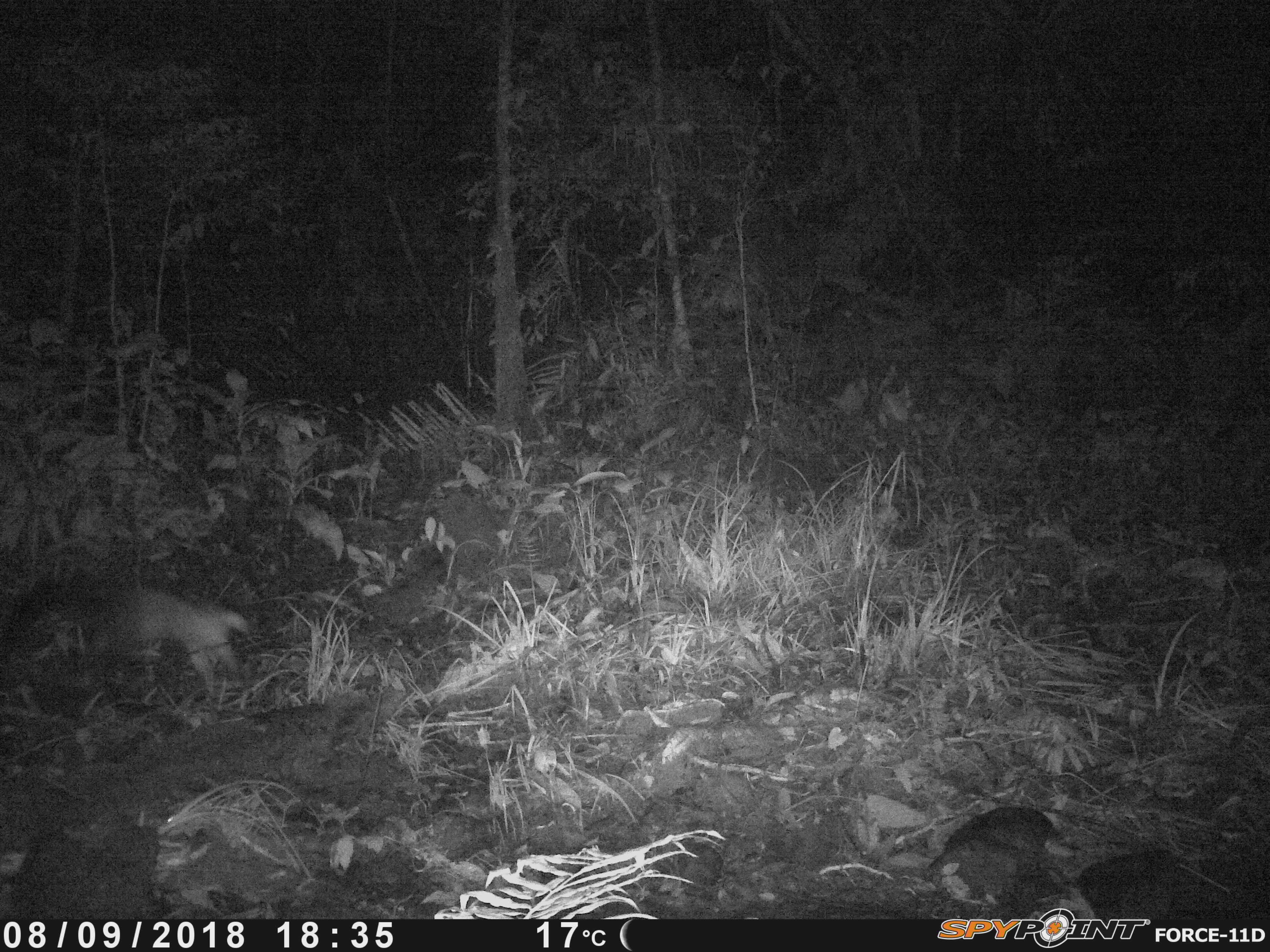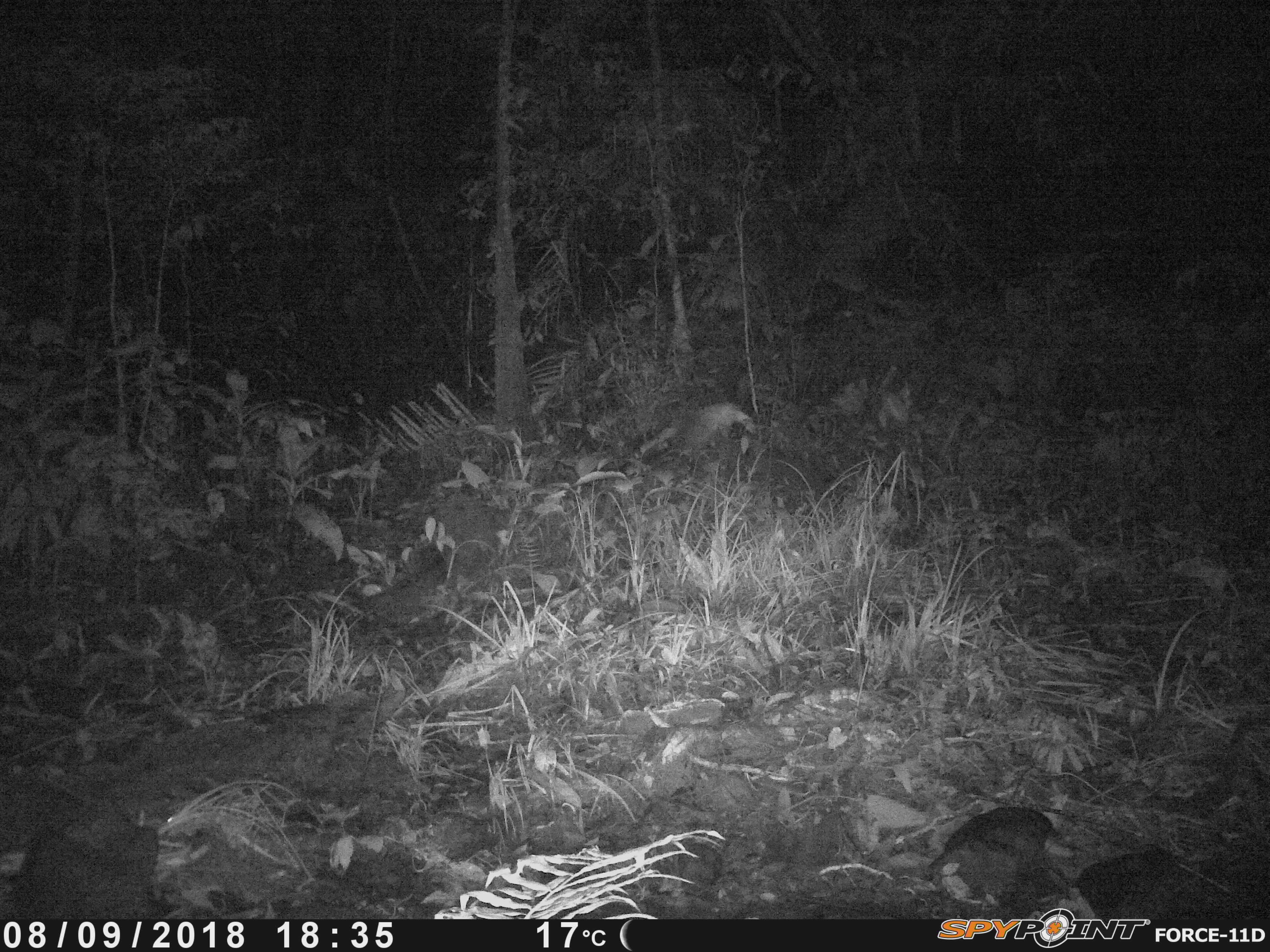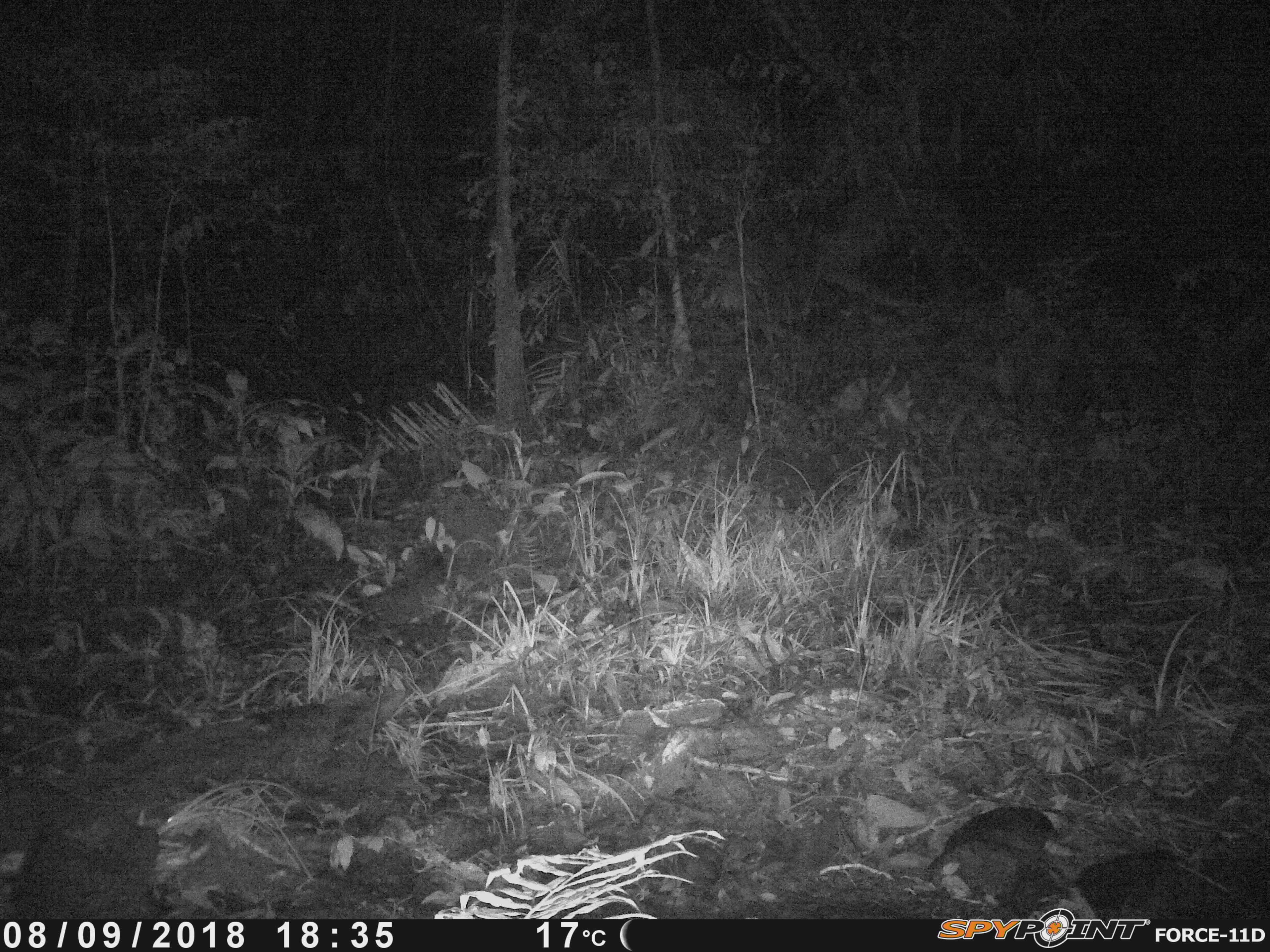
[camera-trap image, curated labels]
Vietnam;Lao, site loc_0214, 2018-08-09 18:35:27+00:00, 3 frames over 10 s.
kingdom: Animalia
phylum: Chordata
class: Mammalia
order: Carnivora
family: Mustelidae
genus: Martes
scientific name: Martes flavigula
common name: yellow-throated marten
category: yellow throated marten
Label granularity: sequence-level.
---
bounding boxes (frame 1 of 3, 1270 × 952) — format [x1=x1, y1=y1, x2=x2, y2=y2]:
yellow throated marten: [x1=0, y1=568, x2=252, y2=697]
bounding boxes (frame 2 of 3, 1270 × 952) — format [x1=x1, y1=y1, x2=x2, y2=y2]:
yellow throated marten: [x1=684, y1=402, x2=756, y2=448]